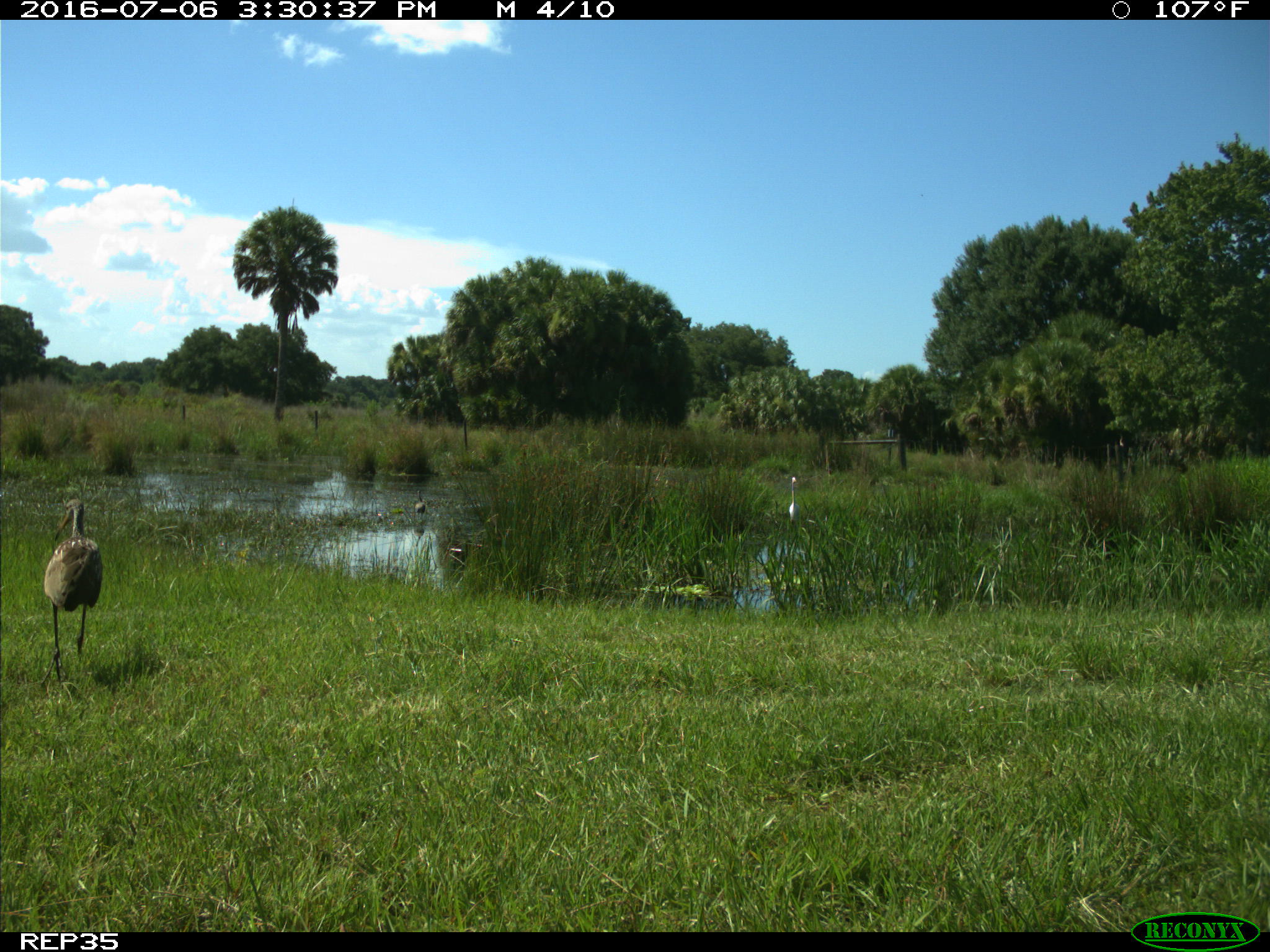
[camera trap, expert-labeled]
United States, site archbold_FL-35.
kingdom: Animalia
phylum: Chordata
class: Aves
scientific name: Aves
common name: birds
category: unidentified bird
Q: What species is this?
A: Unidentified bird (birds) (Aves).